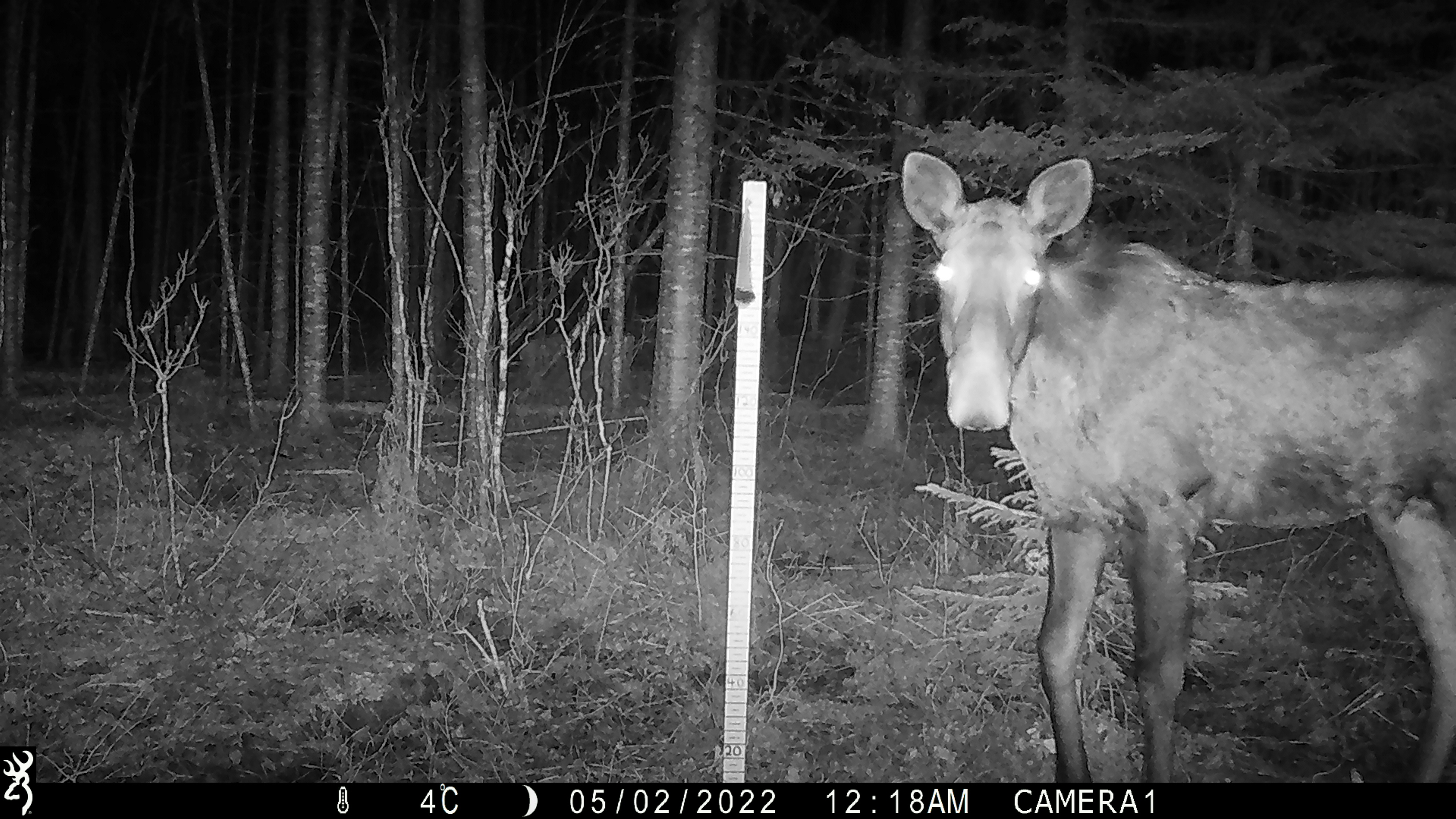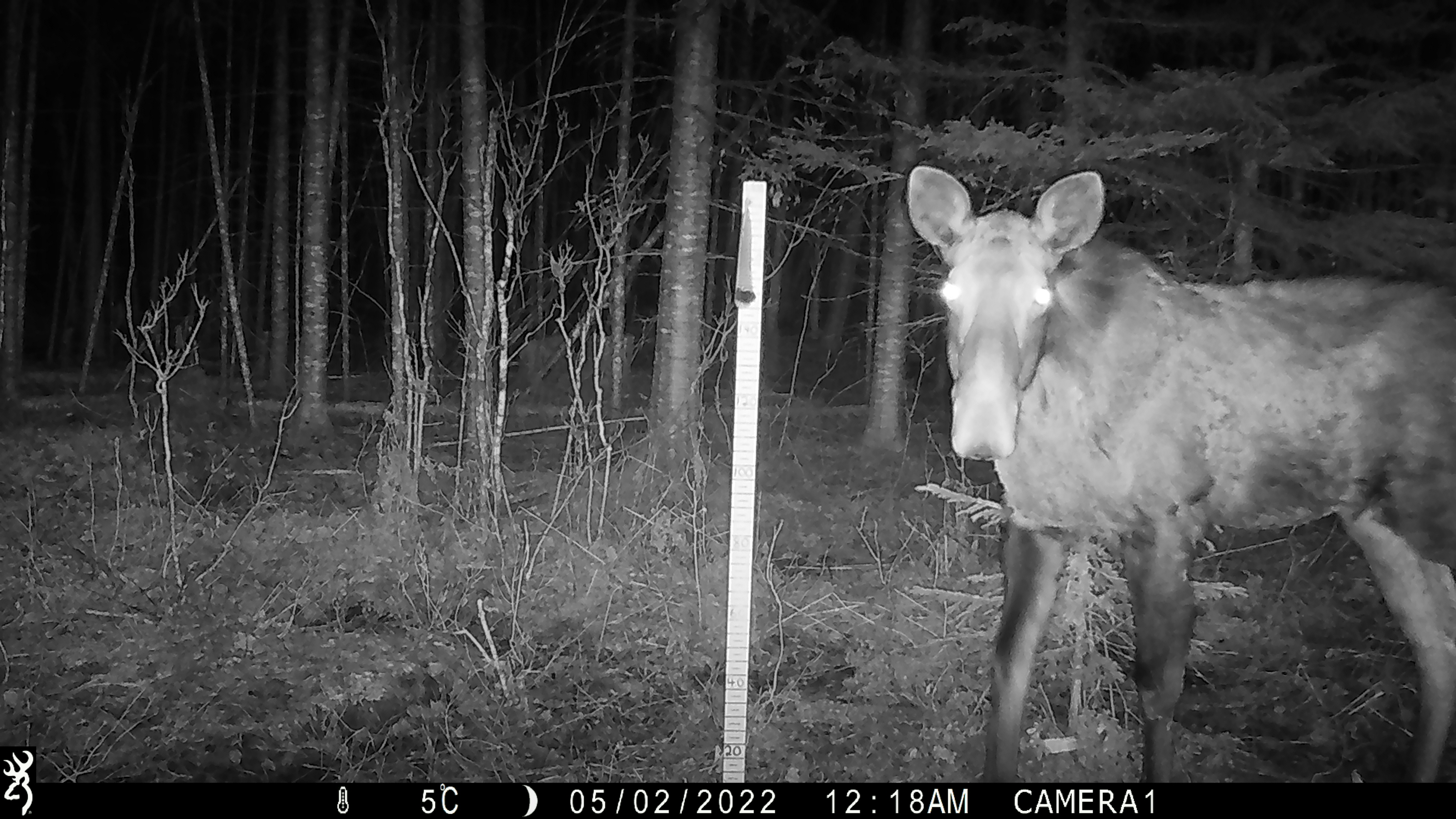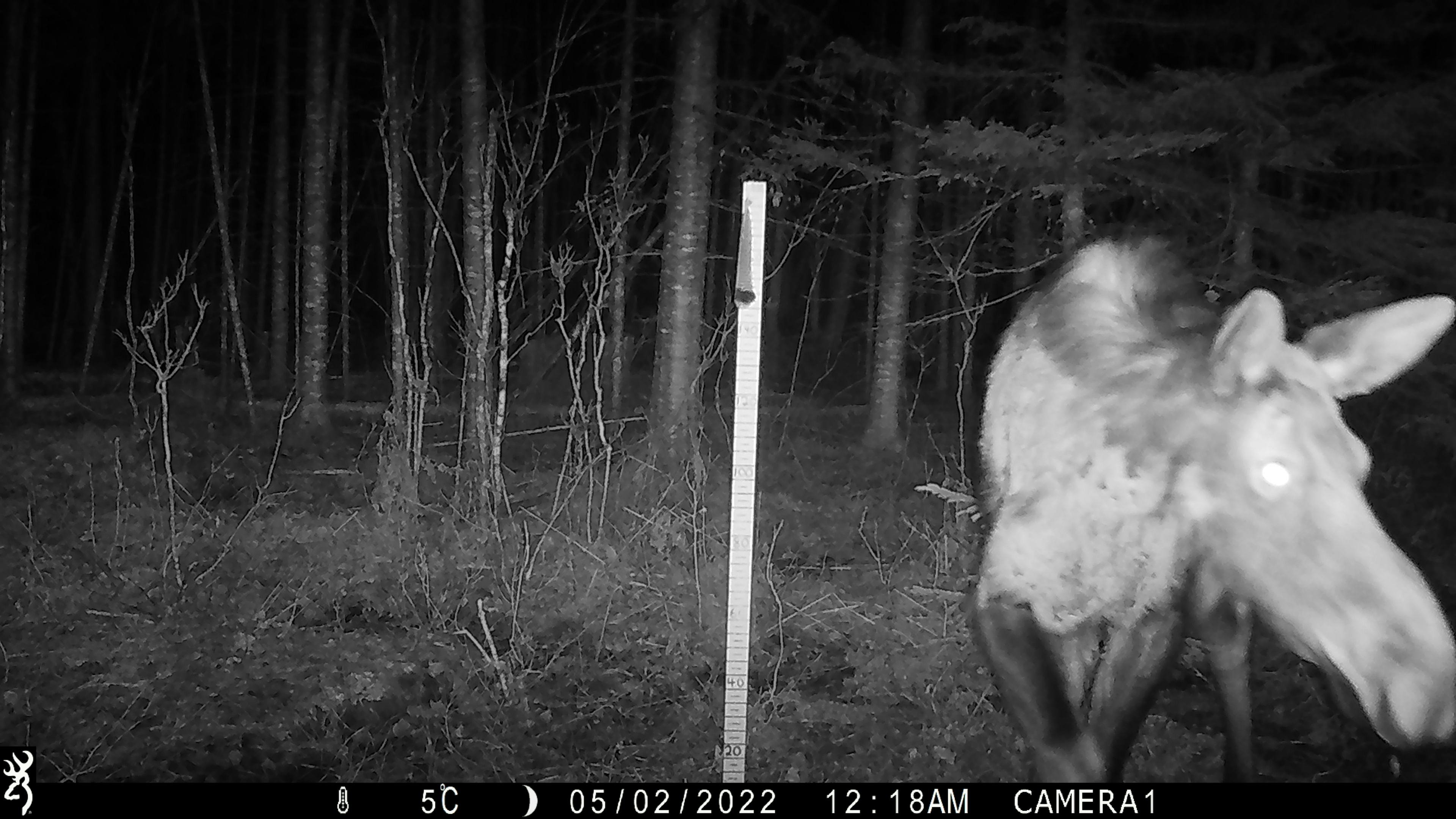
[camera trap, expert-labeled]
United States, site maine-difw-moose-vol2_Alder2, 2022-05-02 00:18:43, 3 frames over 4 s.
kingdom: Animalia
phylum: Chordata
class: Mammalia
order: Artiodactyla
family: Cervidae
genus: Alces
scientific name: Alces alces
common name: moose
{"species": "moose (Alces alces)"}